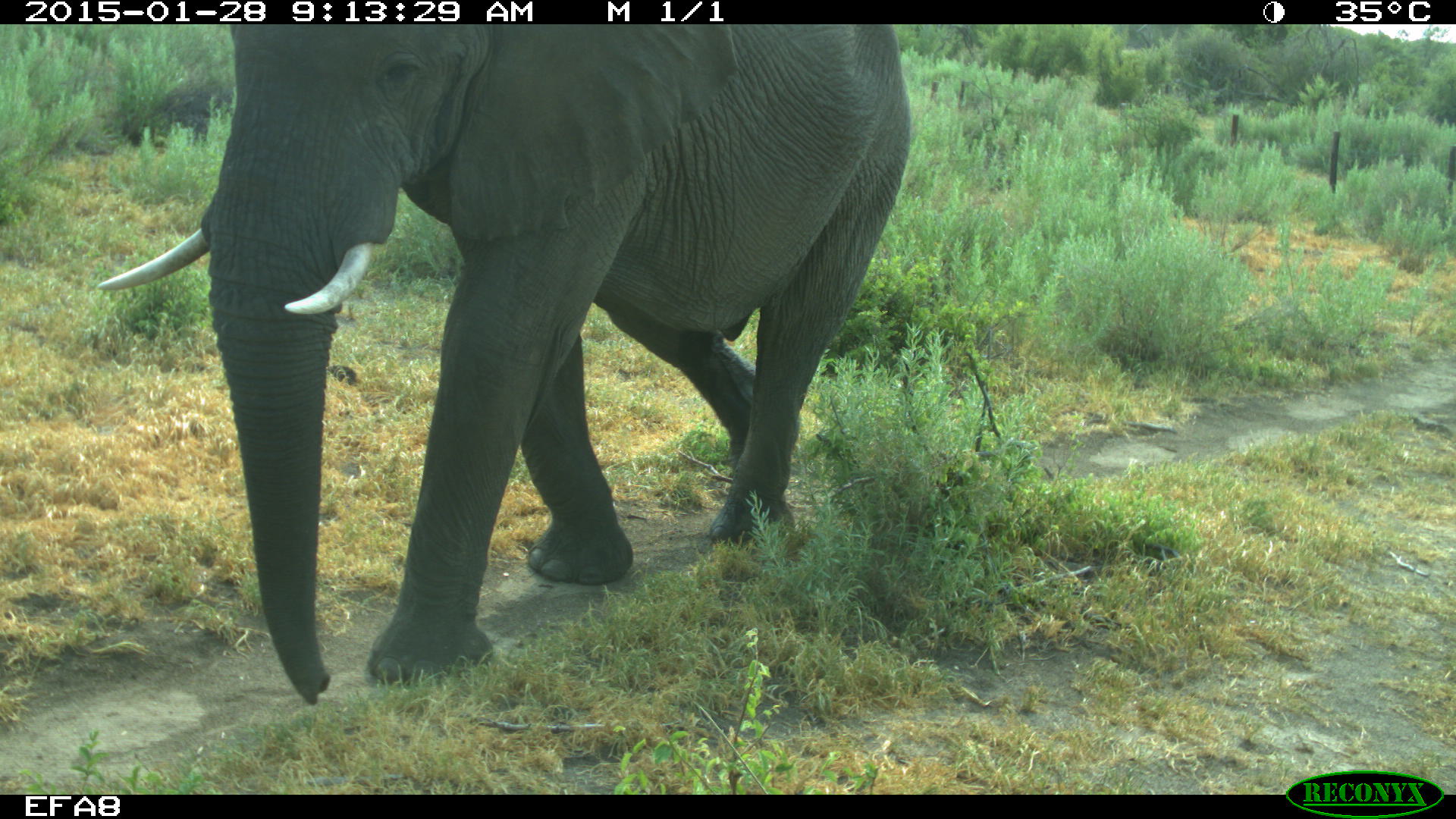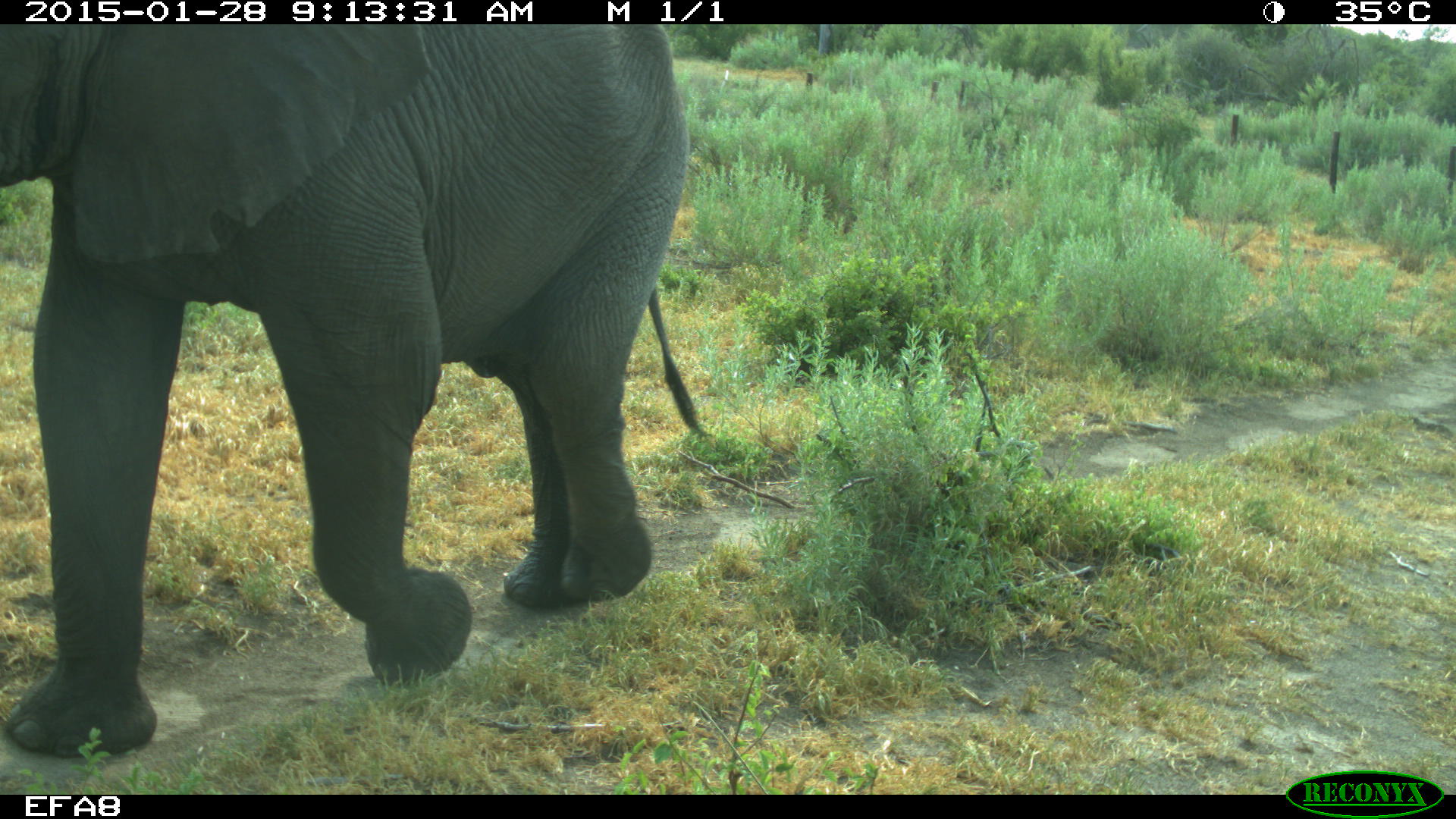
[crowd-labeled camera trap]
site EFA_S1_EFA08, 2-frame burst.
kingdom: Animalia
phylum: Chordata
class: Mammalia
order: Proboscidea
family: Elephantidae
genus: Loxodonta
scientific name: Loxodonta africana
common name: african bush elephant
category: elephant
Elephant (african bush elephant) (Loxodonta africana), count 1. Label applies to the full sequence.